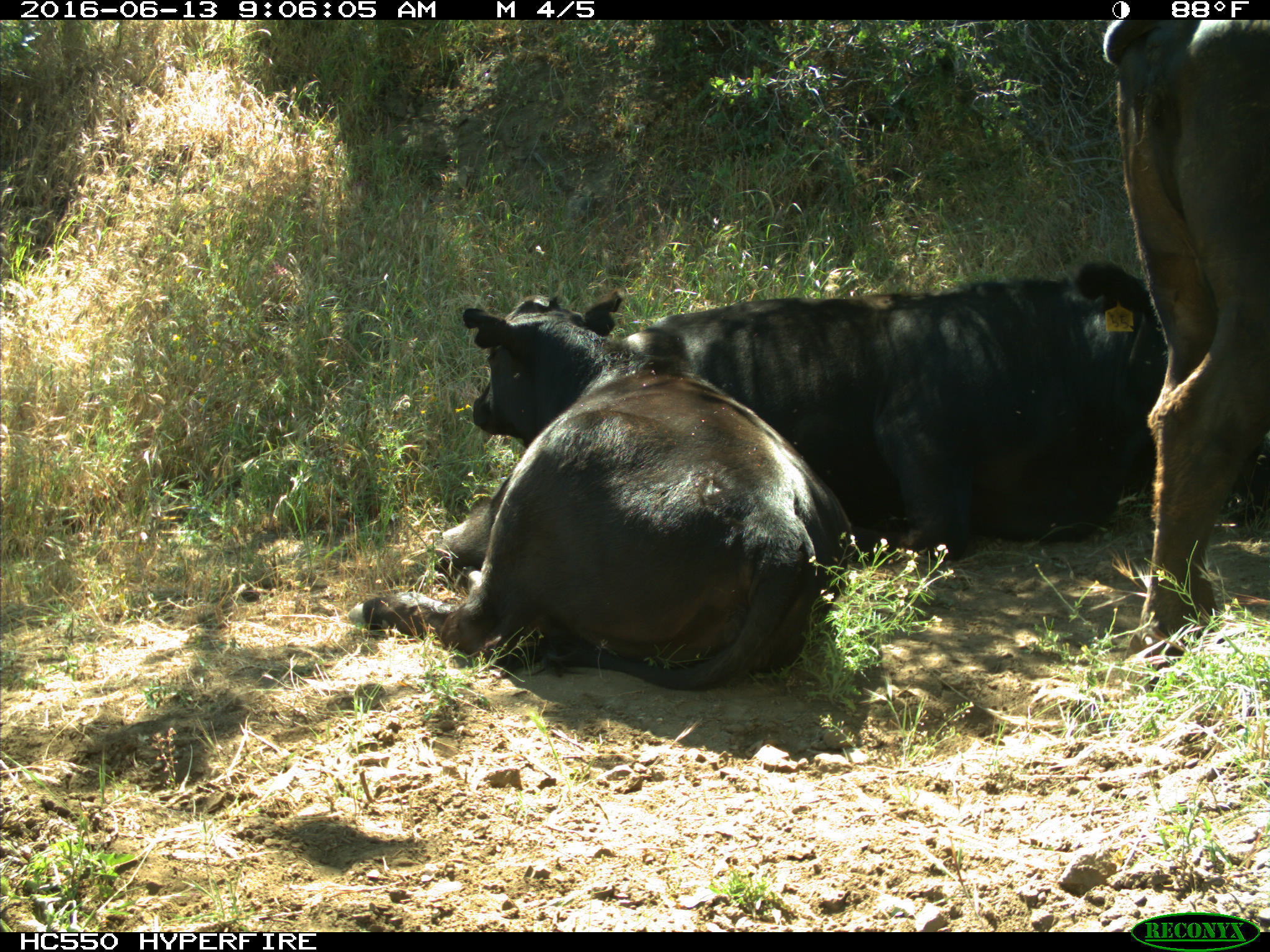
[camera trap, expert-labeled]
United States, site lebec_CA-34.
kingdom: Animalia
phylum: Chordata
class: Mammalia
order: Artiodactyla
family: Bovidae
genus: Bos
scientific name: Bos taurus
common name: domestic cow